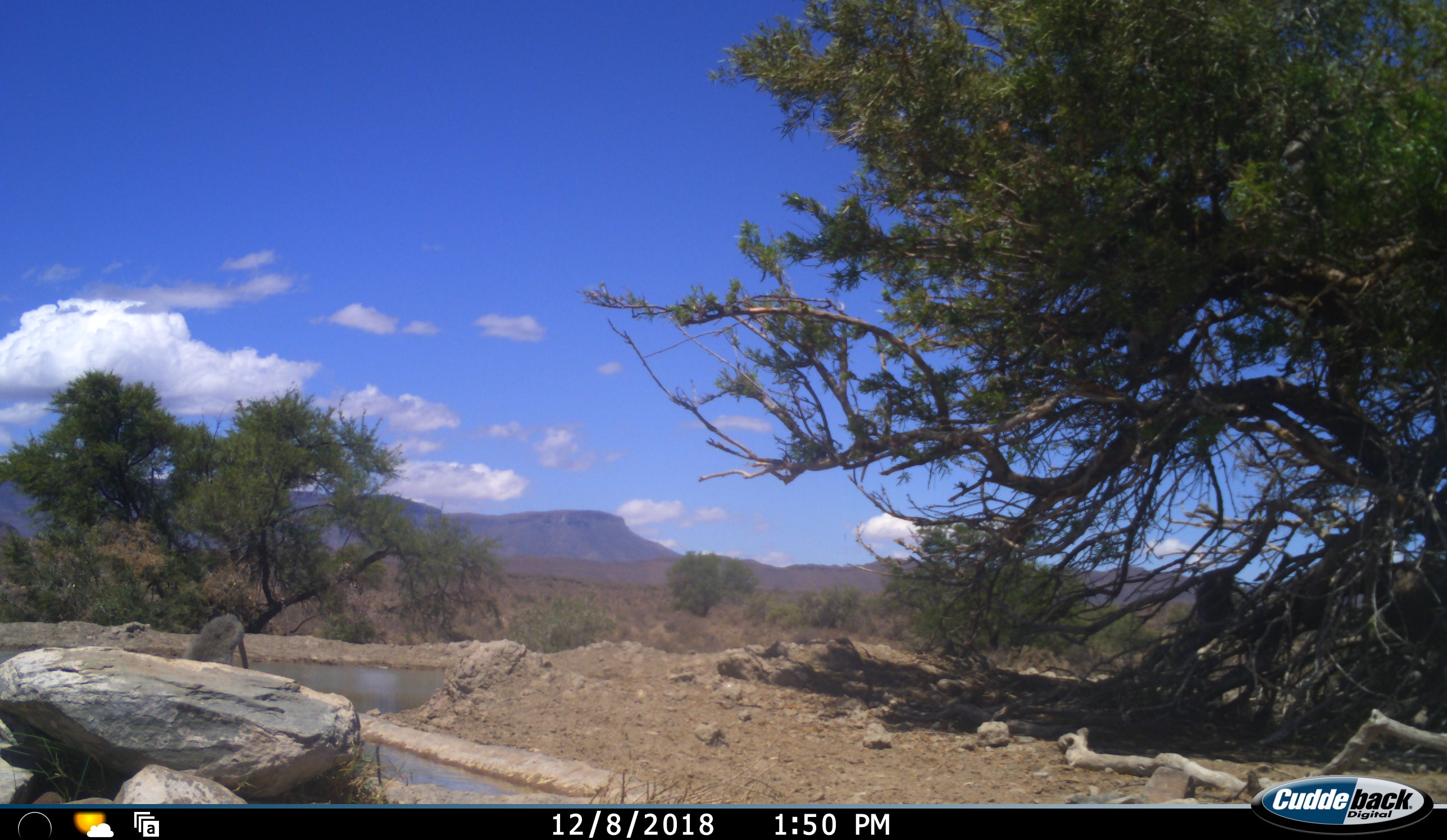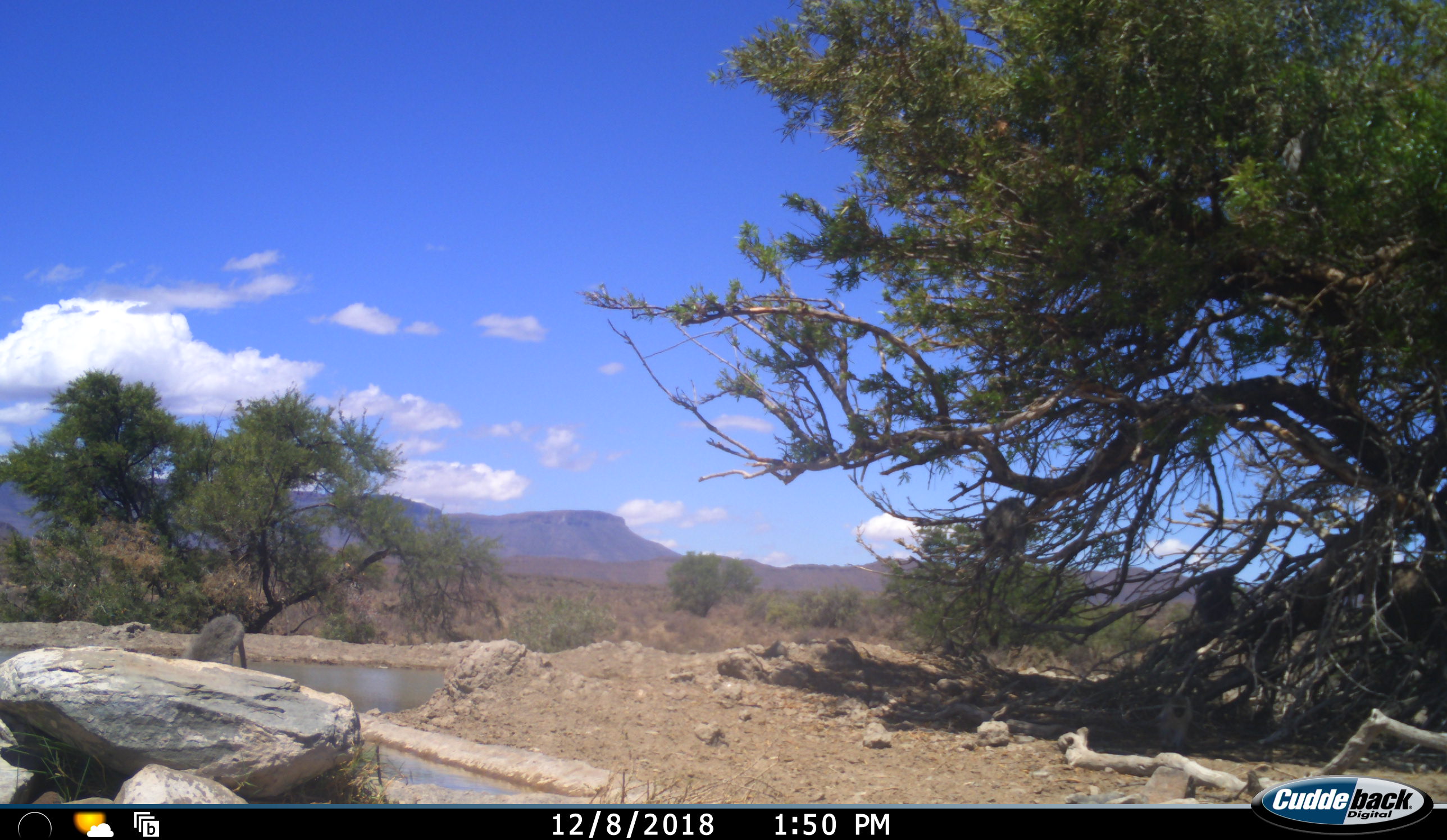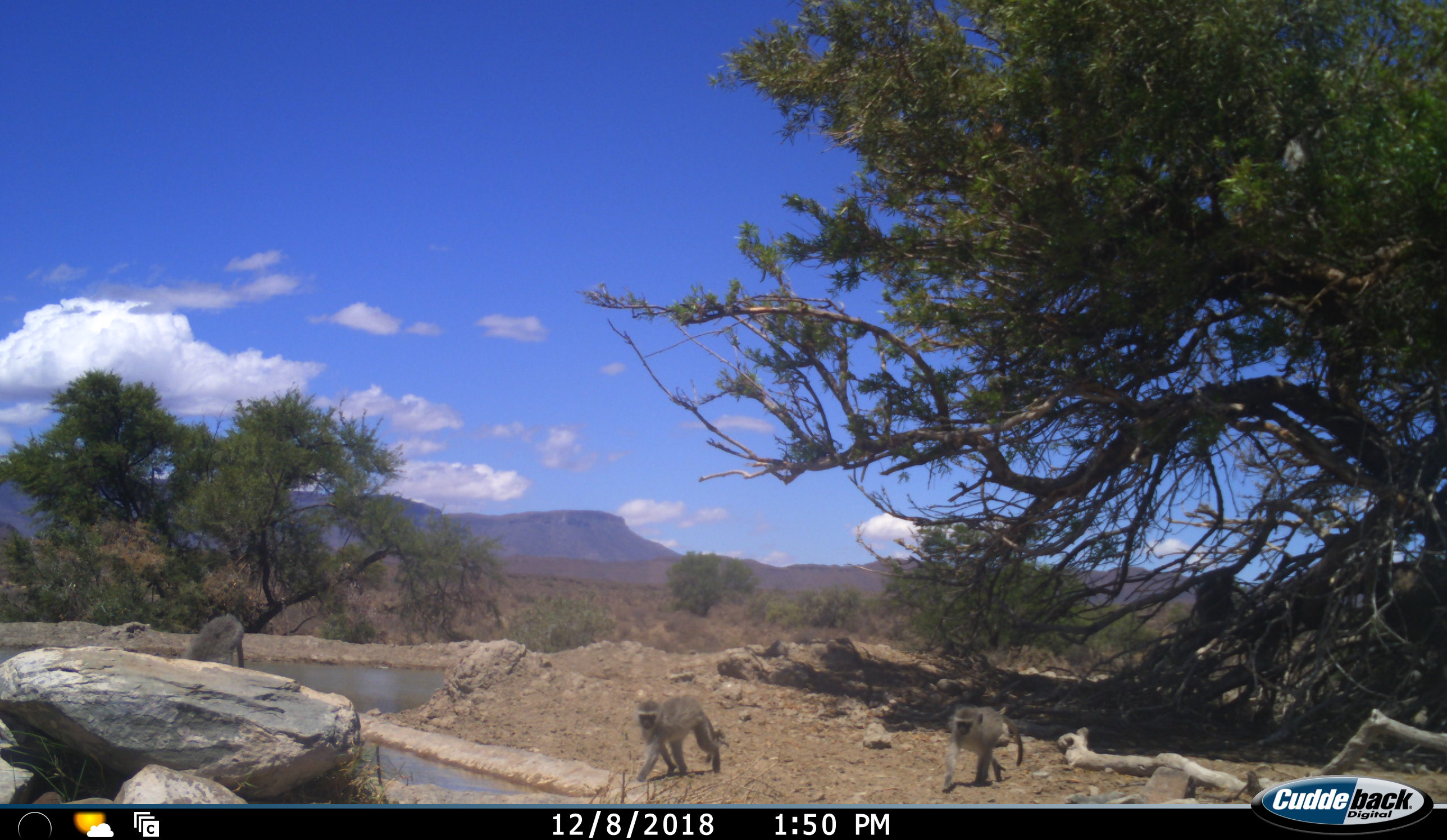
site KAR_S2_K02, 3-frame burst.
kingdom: Animalia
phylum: Chordata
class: Mammalia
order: Primates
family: Cercopithecidae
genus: Chlorocebus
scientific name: Chlorocebus pygerythrus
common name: vervet monkey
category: monkeyvervet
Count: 3.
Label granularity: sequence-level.